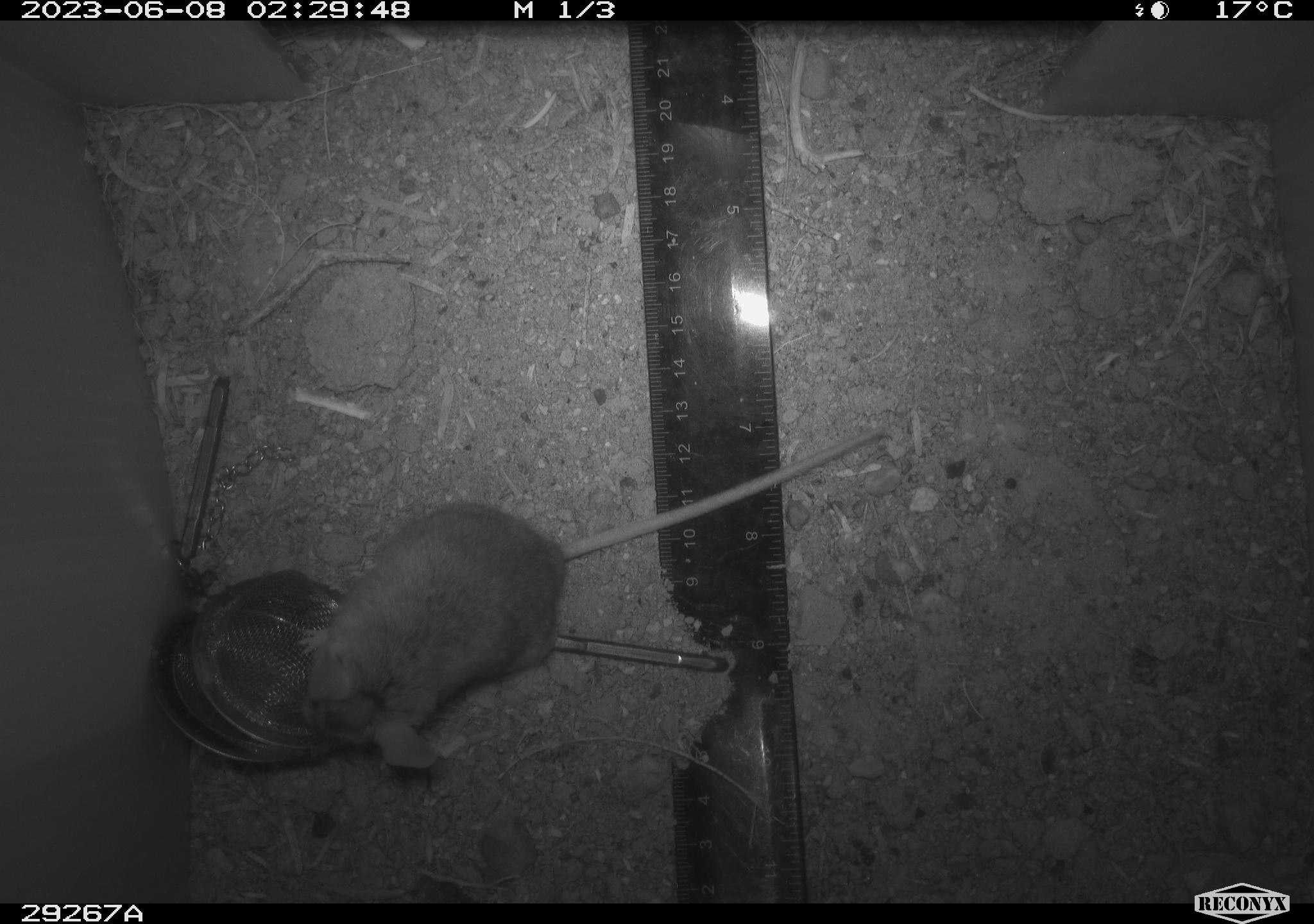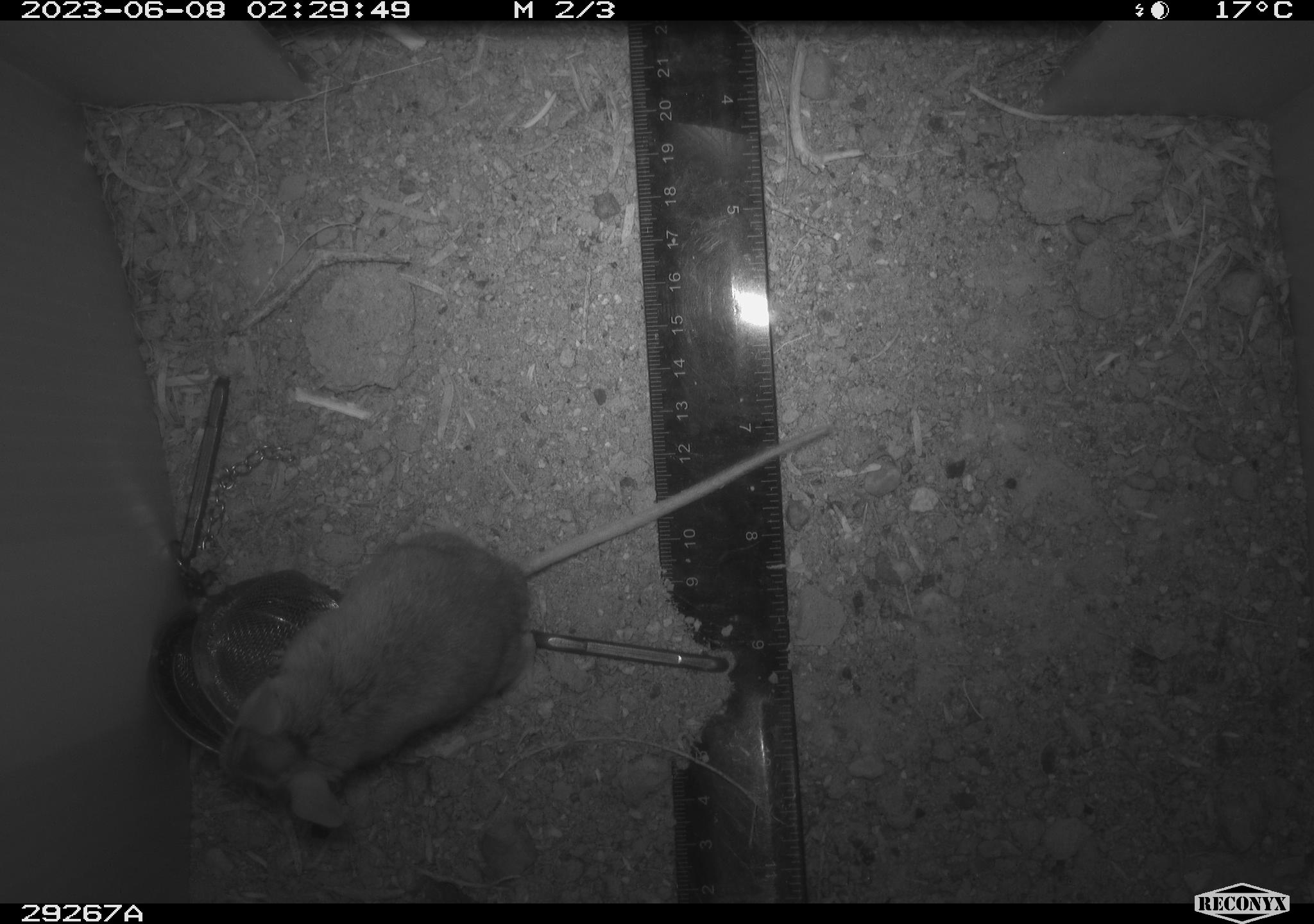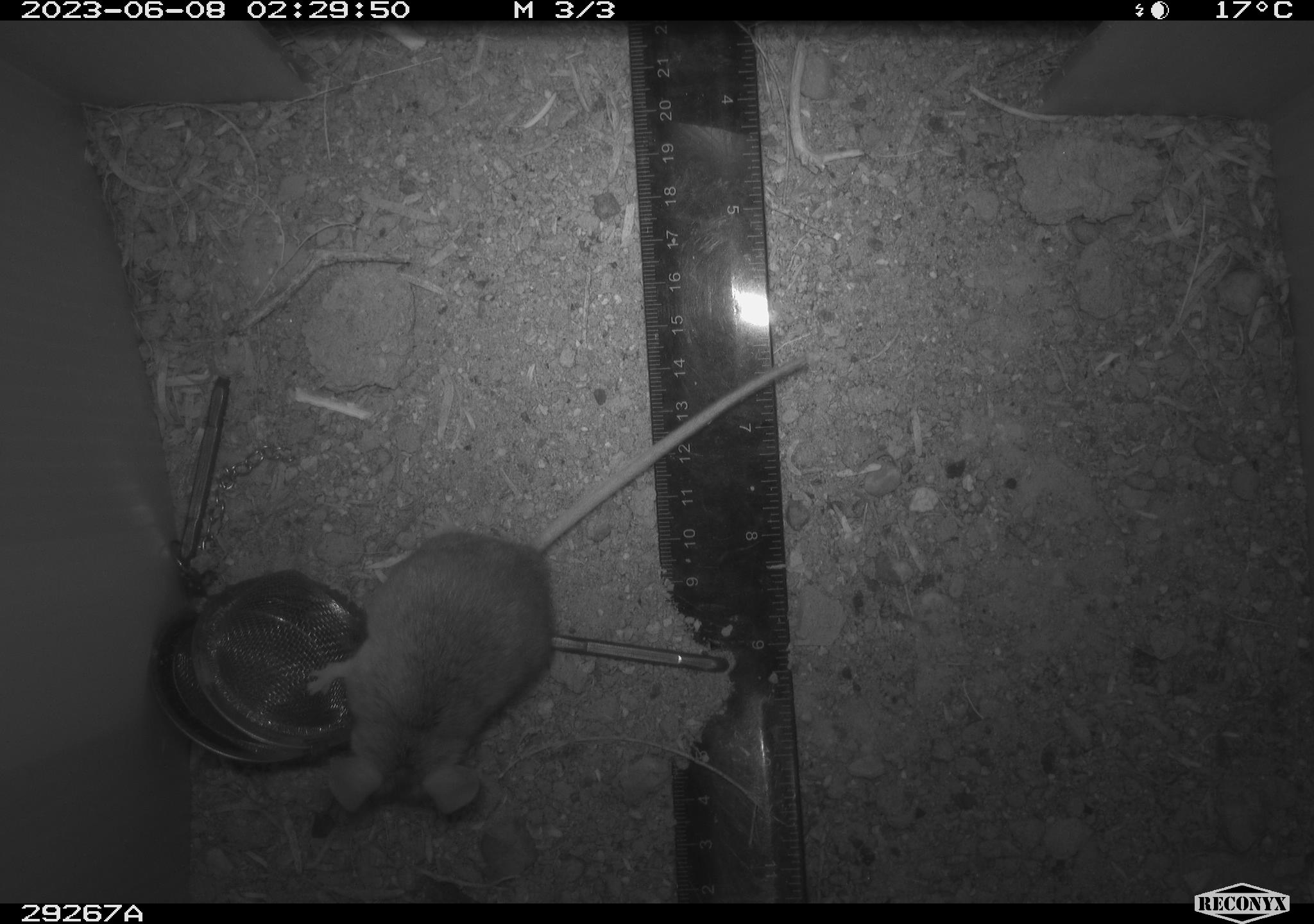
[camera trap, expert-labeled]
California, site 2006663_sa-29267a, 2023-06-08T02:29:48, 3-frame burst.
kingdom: Animalia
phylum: Chordata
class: Mammalia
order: Rodentia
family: Cricetidae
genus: Peromyscus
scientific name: Peromyscus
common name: deer mice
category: peromyscus species